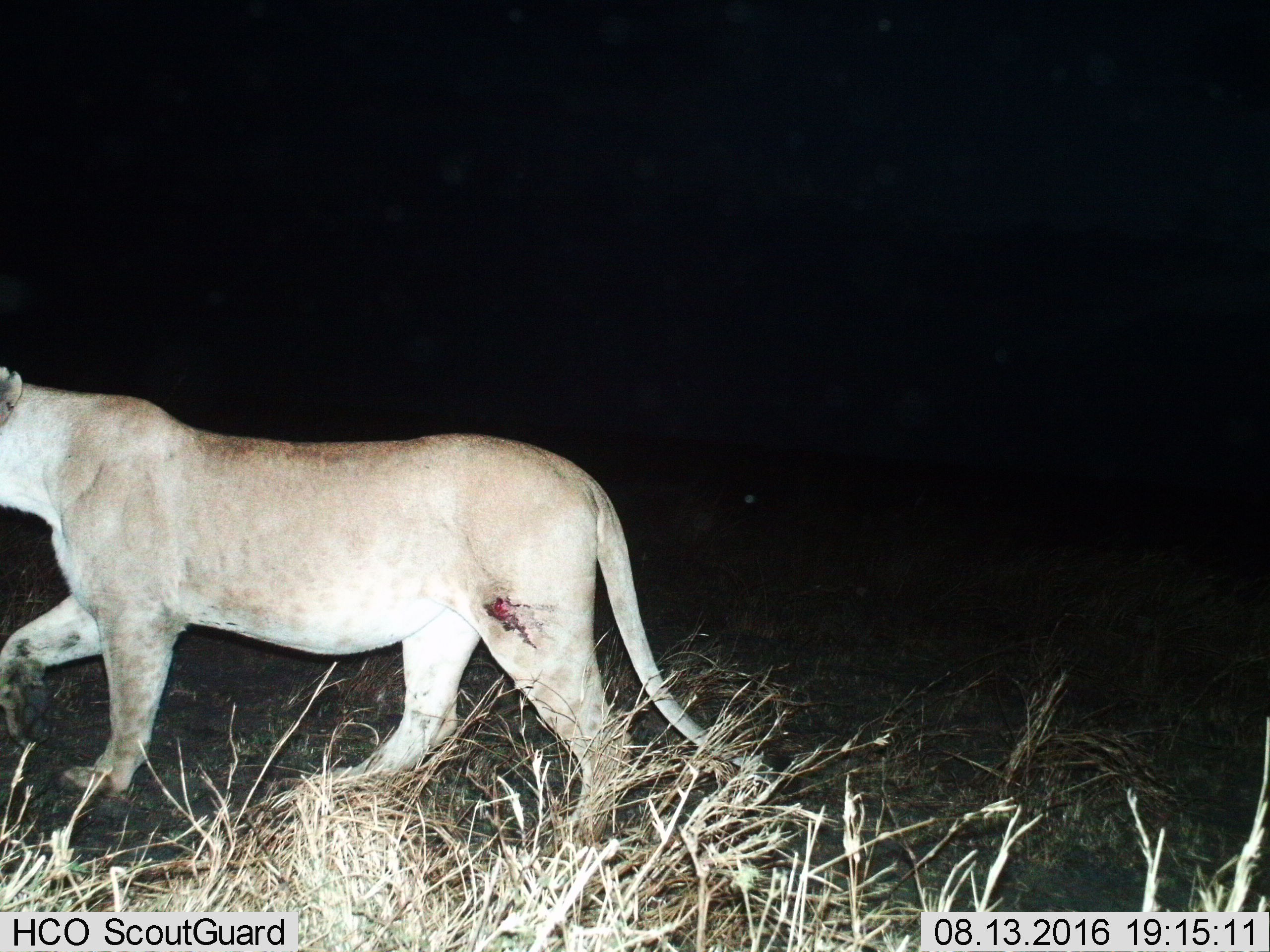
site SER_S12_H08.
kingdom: Animalia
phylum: Chordata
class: Mammalia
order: Carnivora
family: Felidae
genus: Panthera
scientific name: Panthera leo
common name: lion female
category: lionfemale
Lionfemale (lion female) (Panthera leo), count 1. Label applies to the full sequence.